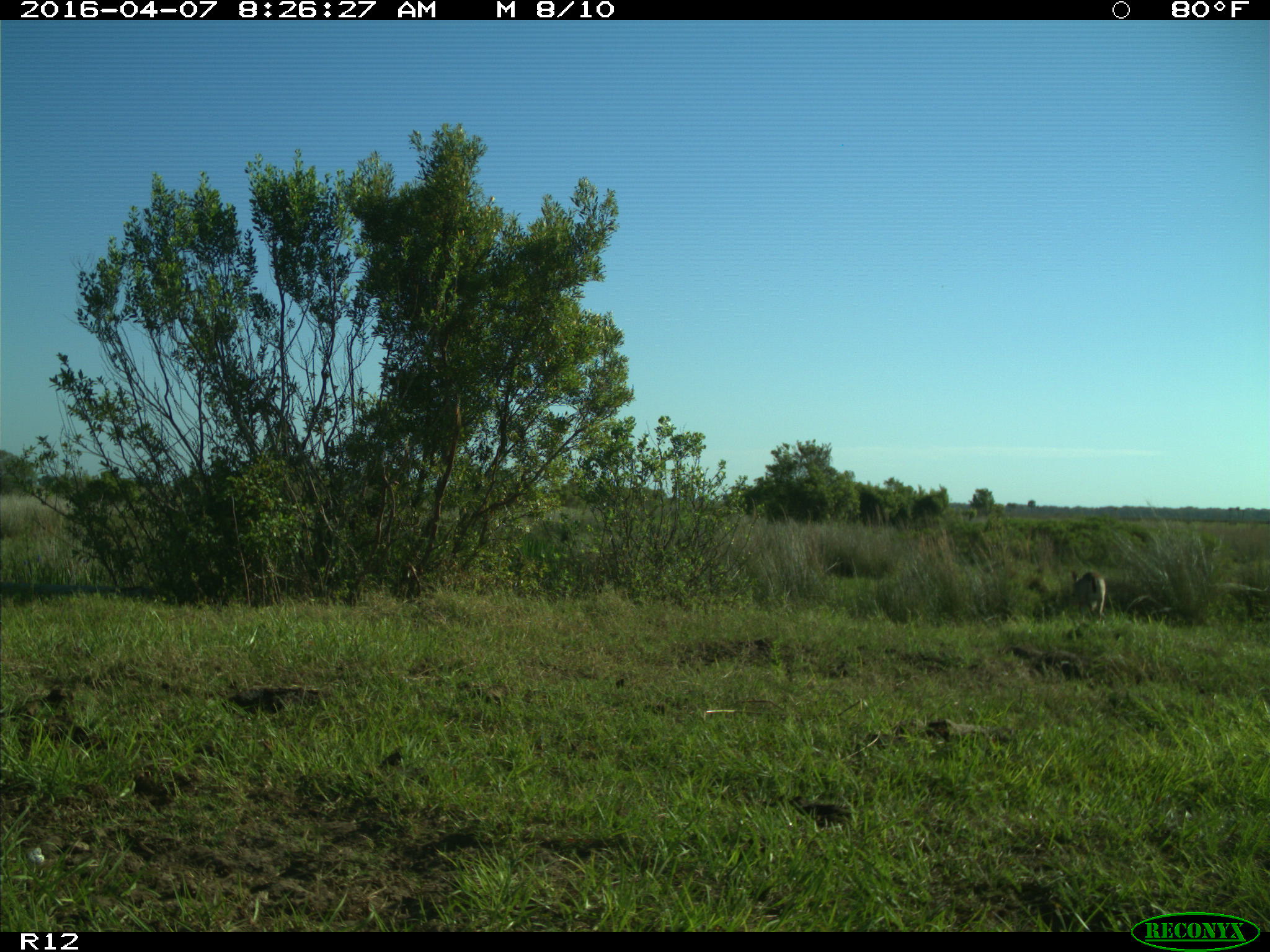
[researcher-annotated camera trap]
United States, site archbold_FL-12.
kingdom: Animalia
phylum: Chordata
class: Mammalia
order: Artiodactyla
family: Cervidae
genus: Odocoileus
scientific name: Odocoileus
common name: deer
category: unidentified deer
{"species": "unidentified deer (deer) (Odocoileus)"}